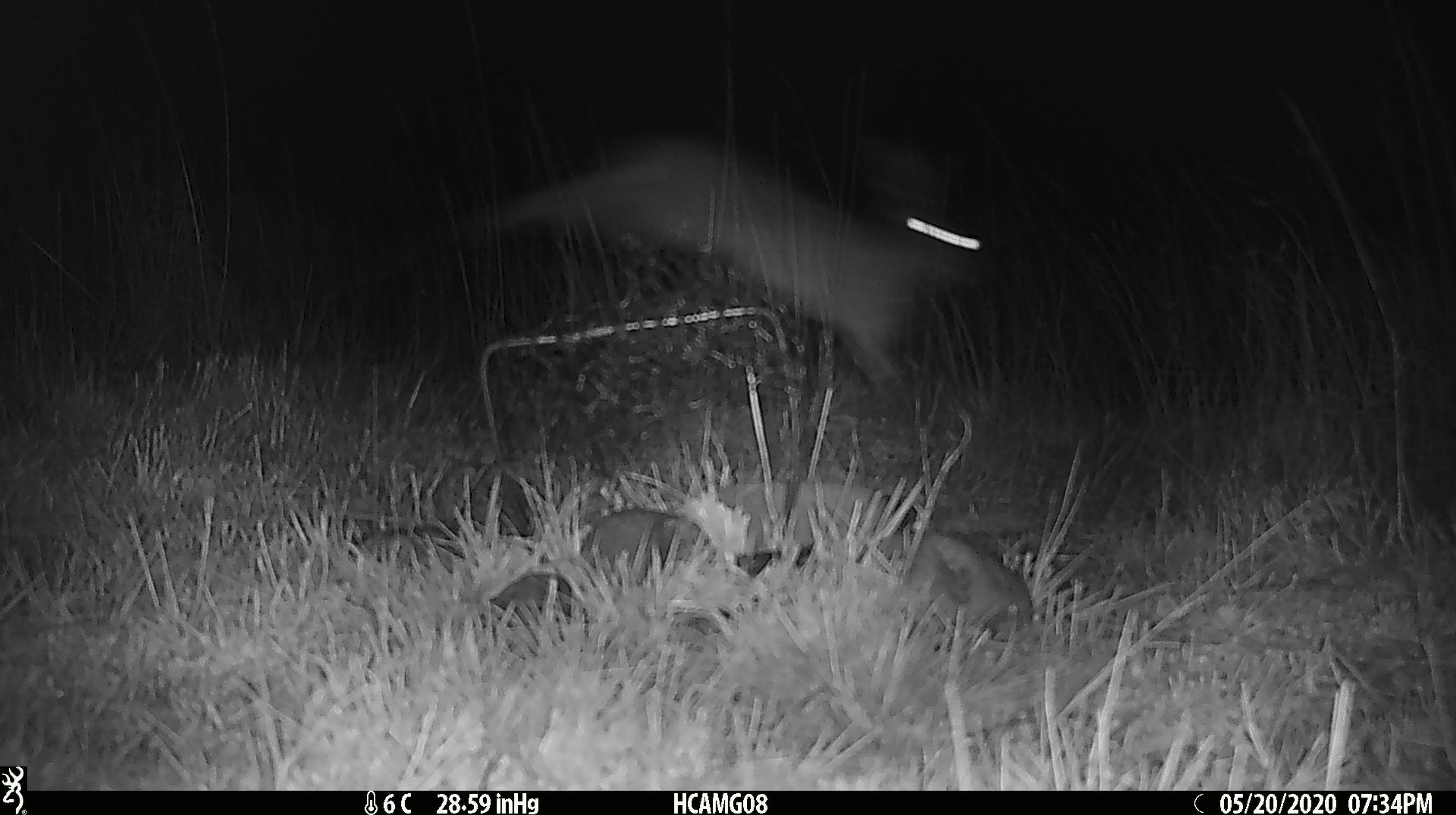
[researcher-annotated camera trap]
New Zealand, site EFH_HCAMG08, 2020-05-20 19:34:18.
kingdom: Animalia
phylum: Chordata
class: Mammalia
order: Lagomorpha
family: Leporidae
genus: Lepus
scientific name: Lepus europaeus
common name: brown hare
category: hare